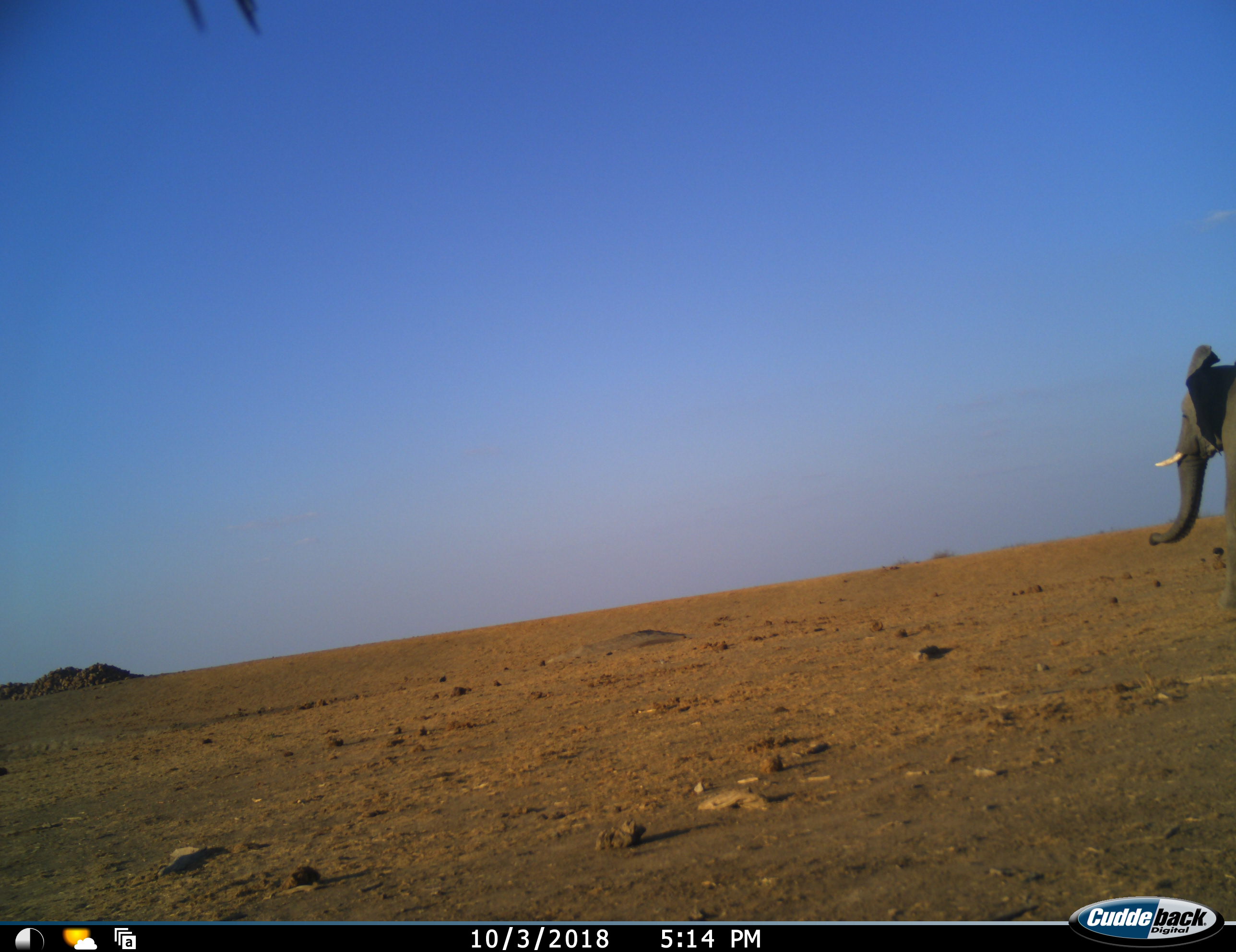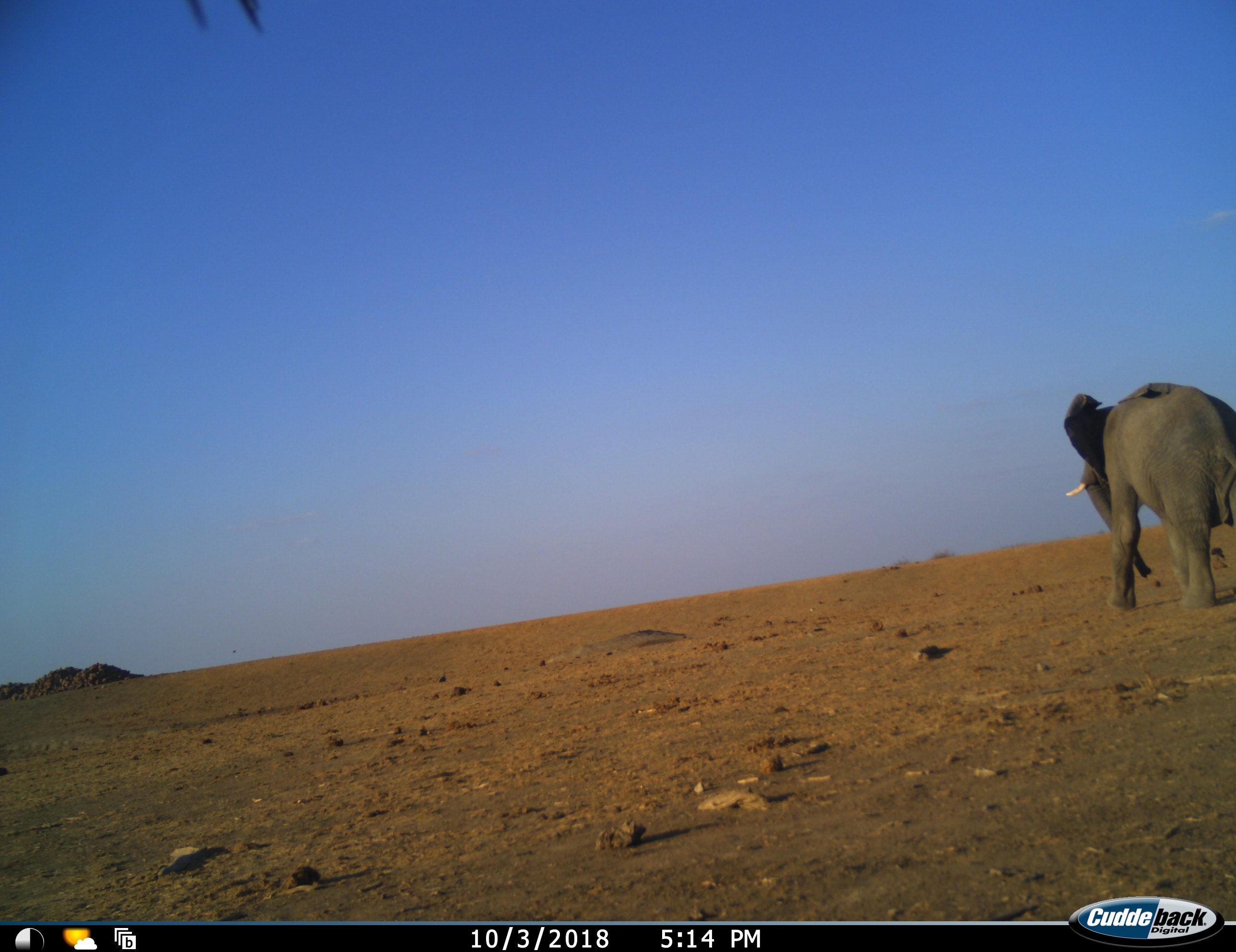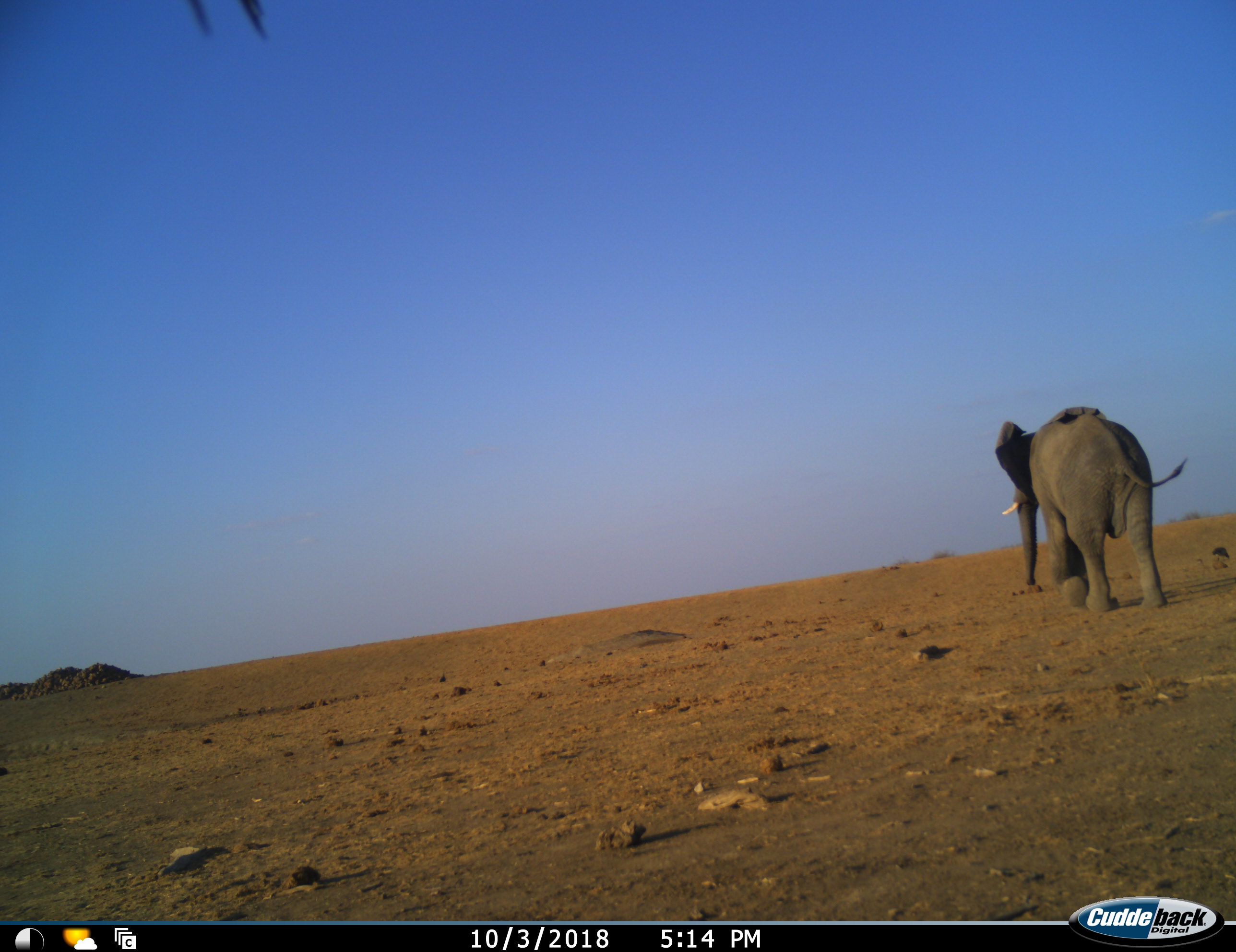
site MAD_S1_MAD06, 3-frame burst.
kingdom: Animalia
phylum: Chordata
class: Mammalia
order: Proboscidea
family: Elephantidae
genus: Loxodonta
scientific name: Loxodonta africana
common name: african bush elephant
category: elephant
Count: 1.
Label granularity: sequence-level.